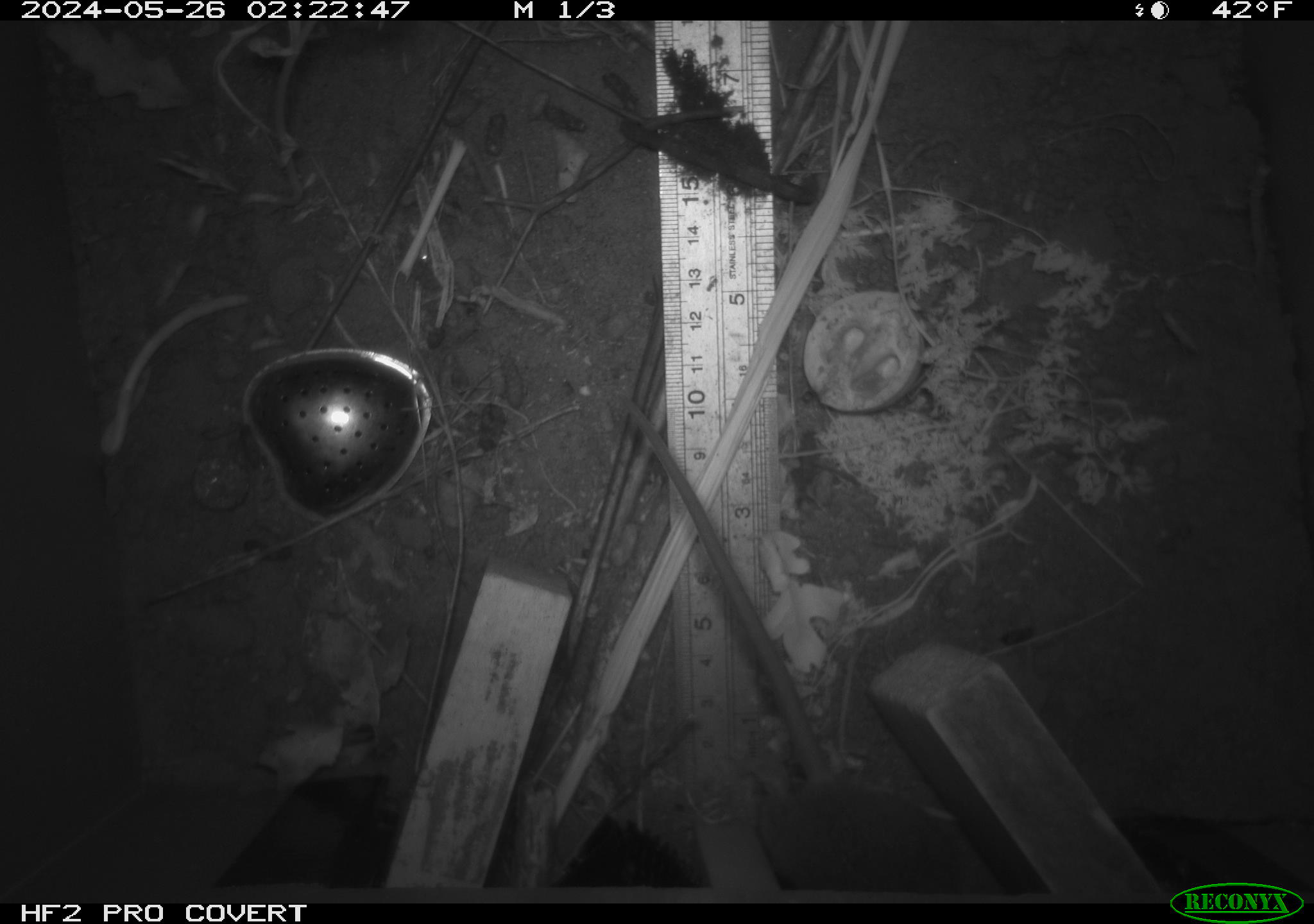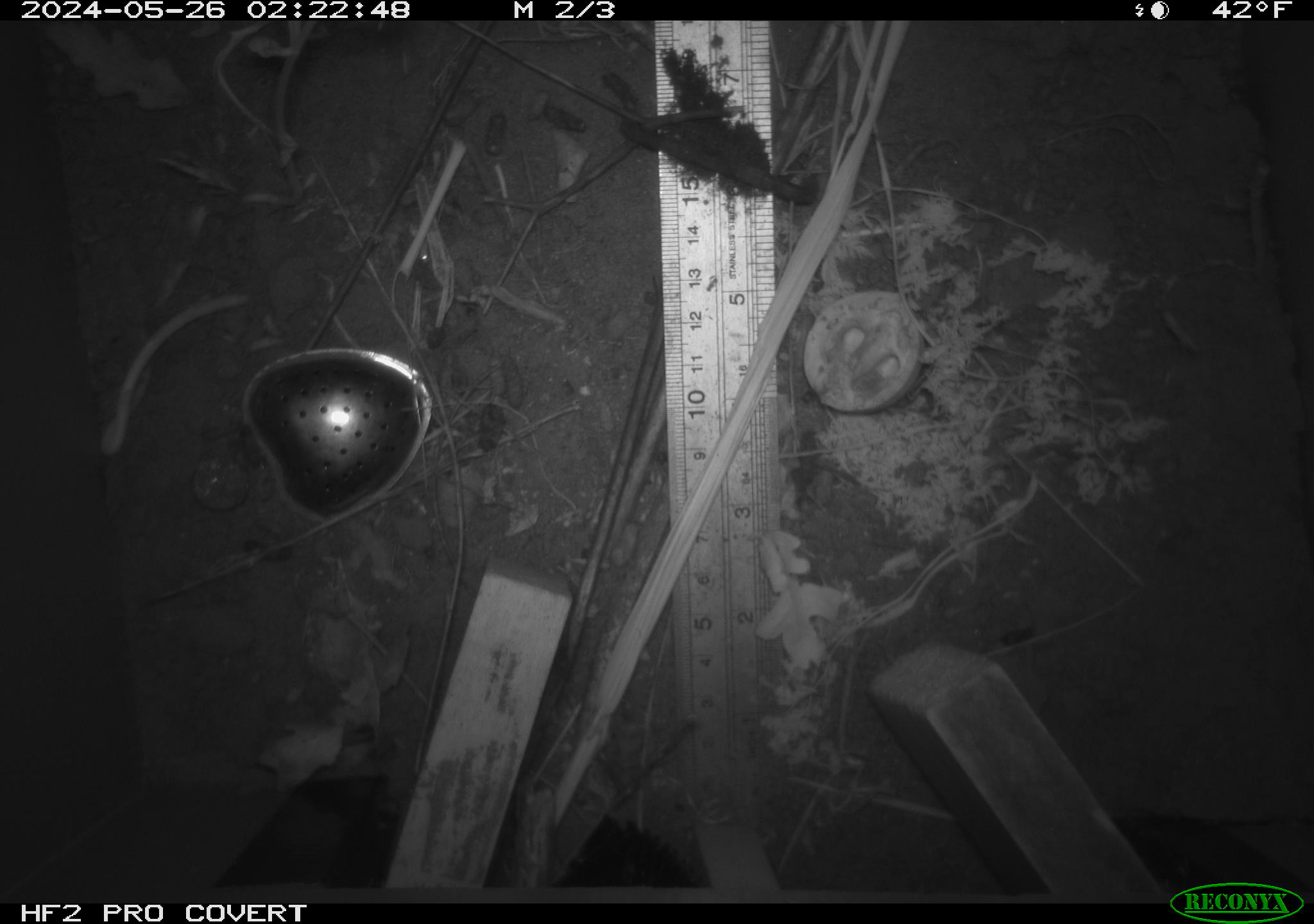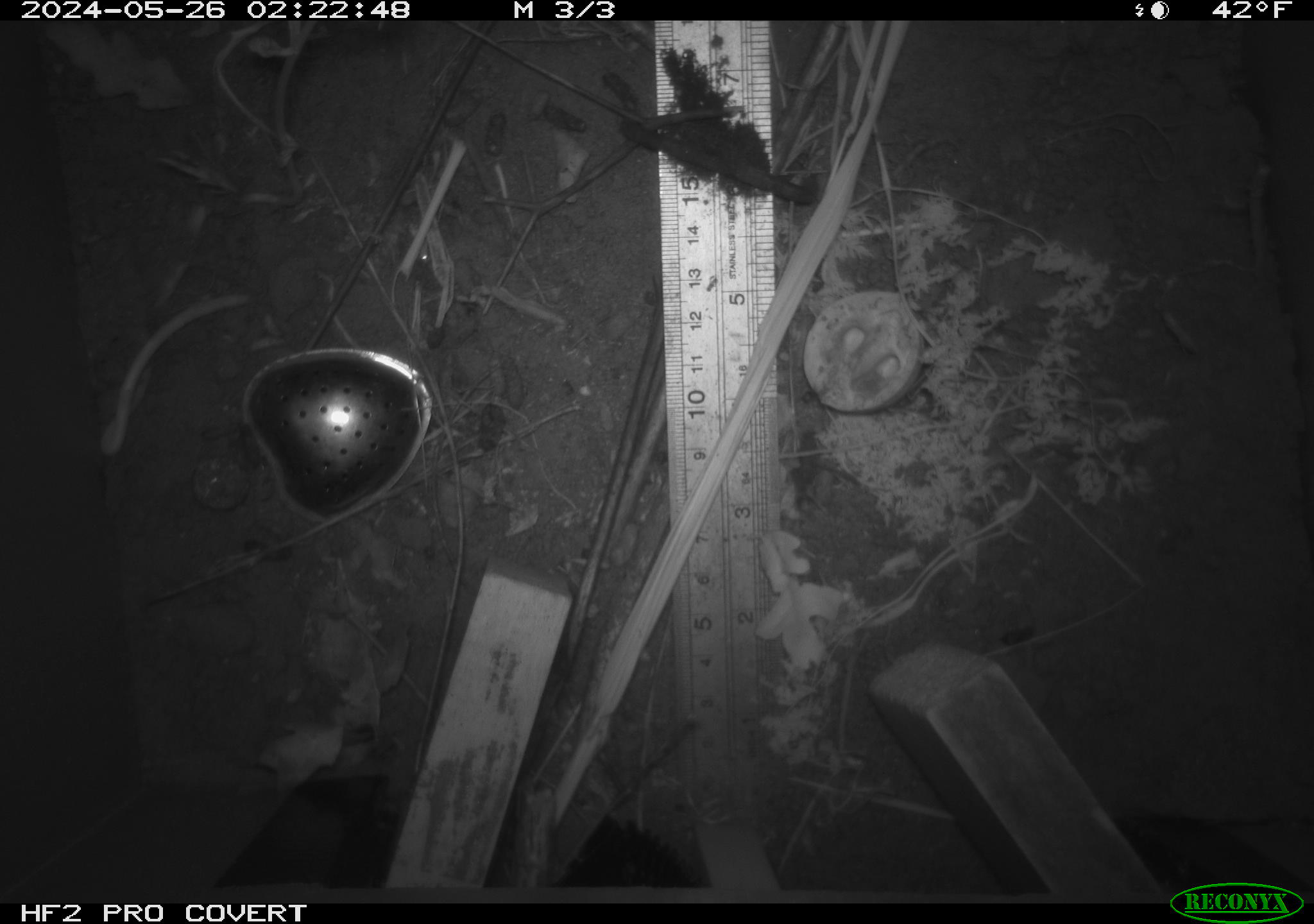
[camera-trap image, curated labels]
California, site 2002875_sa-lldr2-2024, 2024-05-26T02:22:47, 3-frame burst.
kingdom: Animalia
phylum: Chordata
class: Mammalia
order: Rodentia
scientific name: Rodentia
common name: rodent